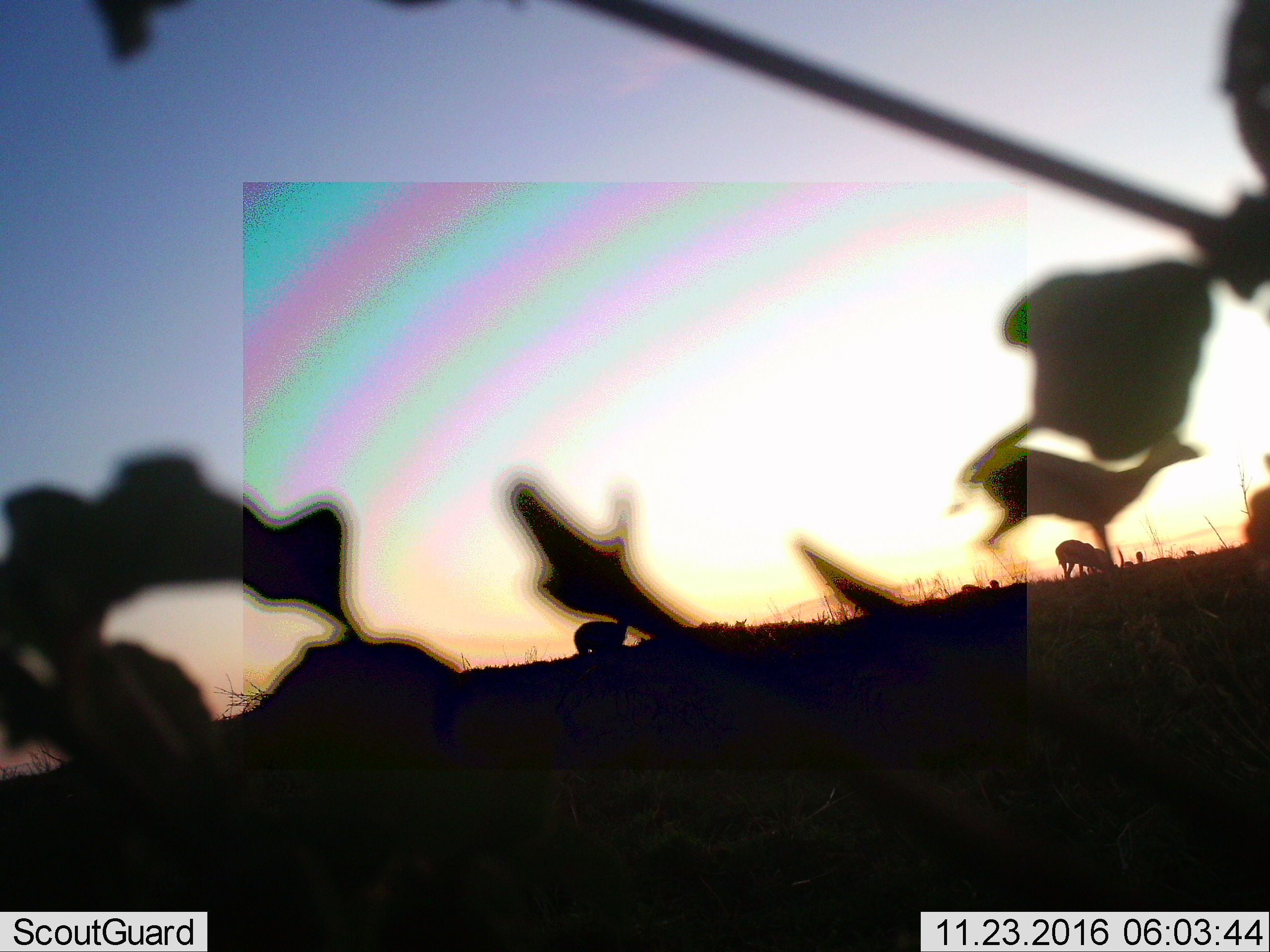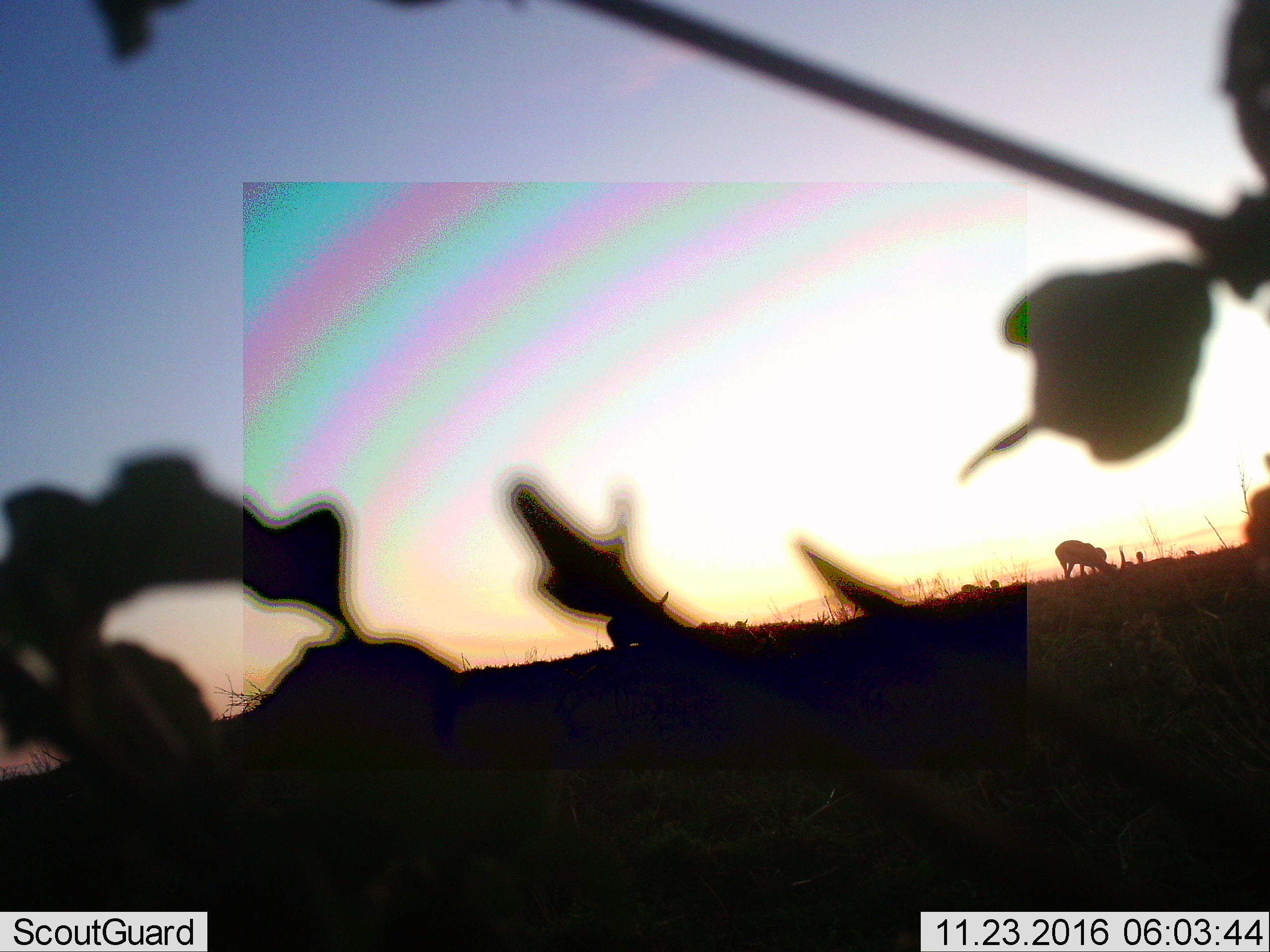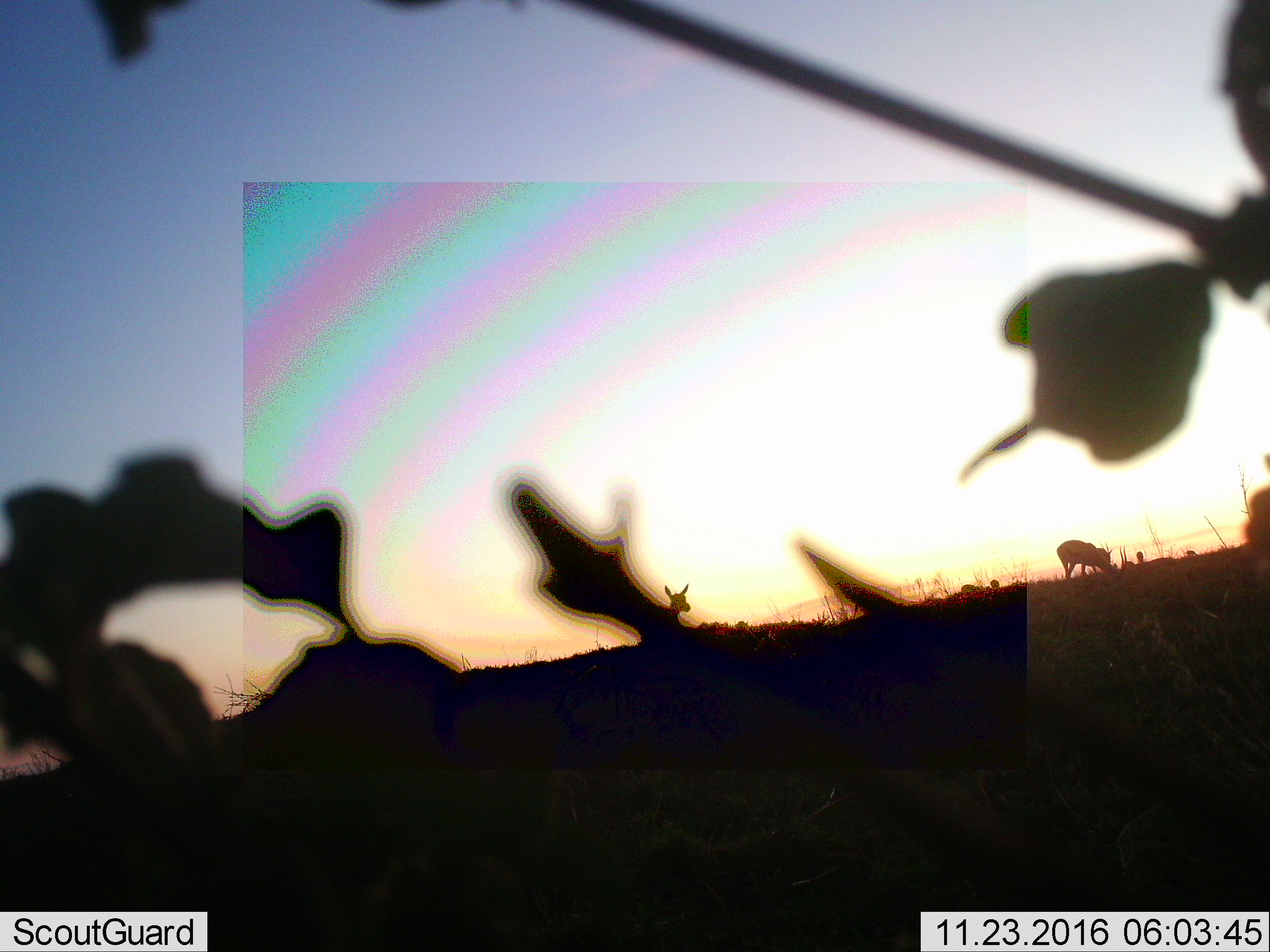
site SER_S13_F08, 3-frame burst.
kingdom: Animalia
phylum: Chordata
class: Mammalia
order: Artiodactyla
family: Bovidae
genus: Eudorcas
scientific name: Eudorcas thomsonii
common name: thomson's gazelle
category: gazellethomsons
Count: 4.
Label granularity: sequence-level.